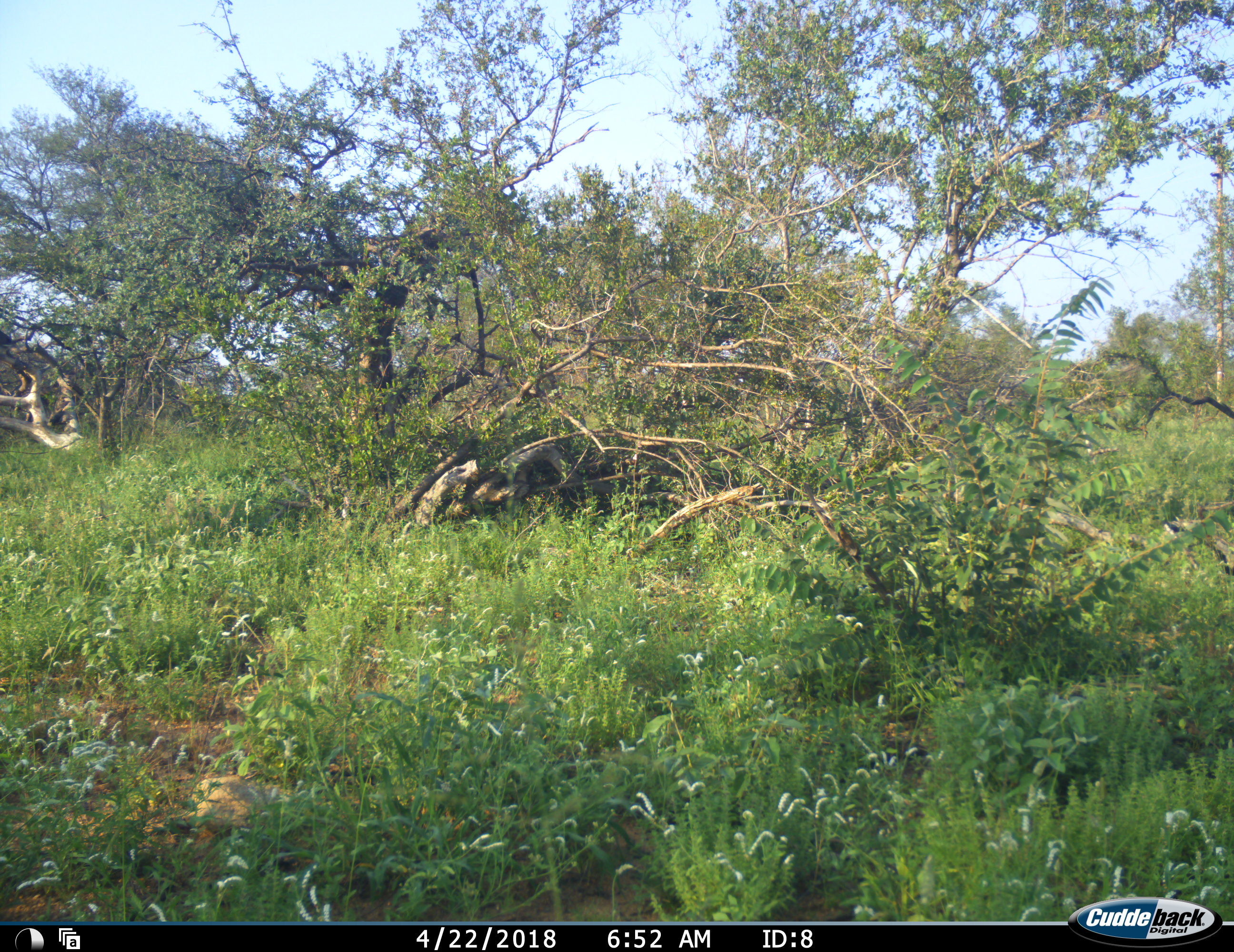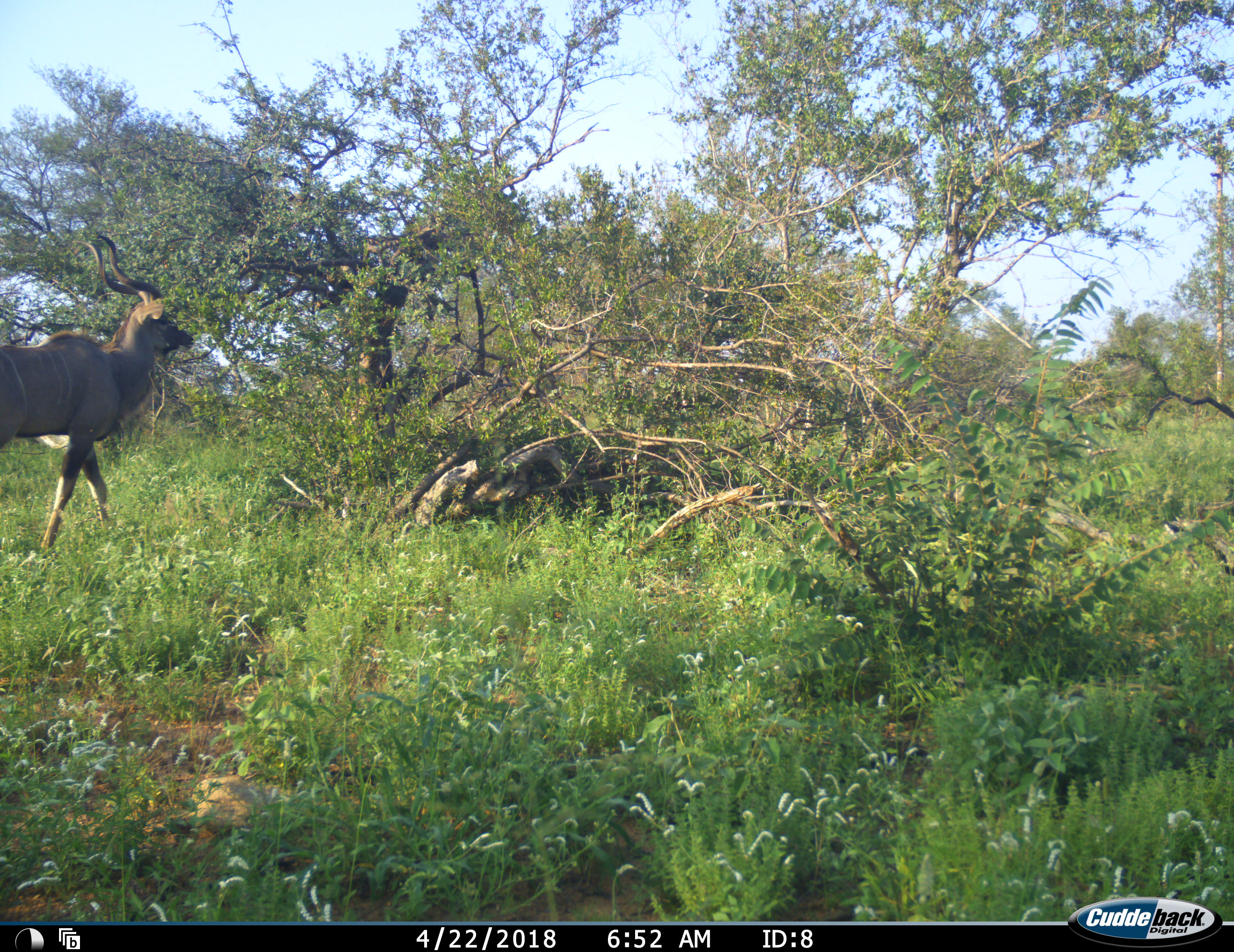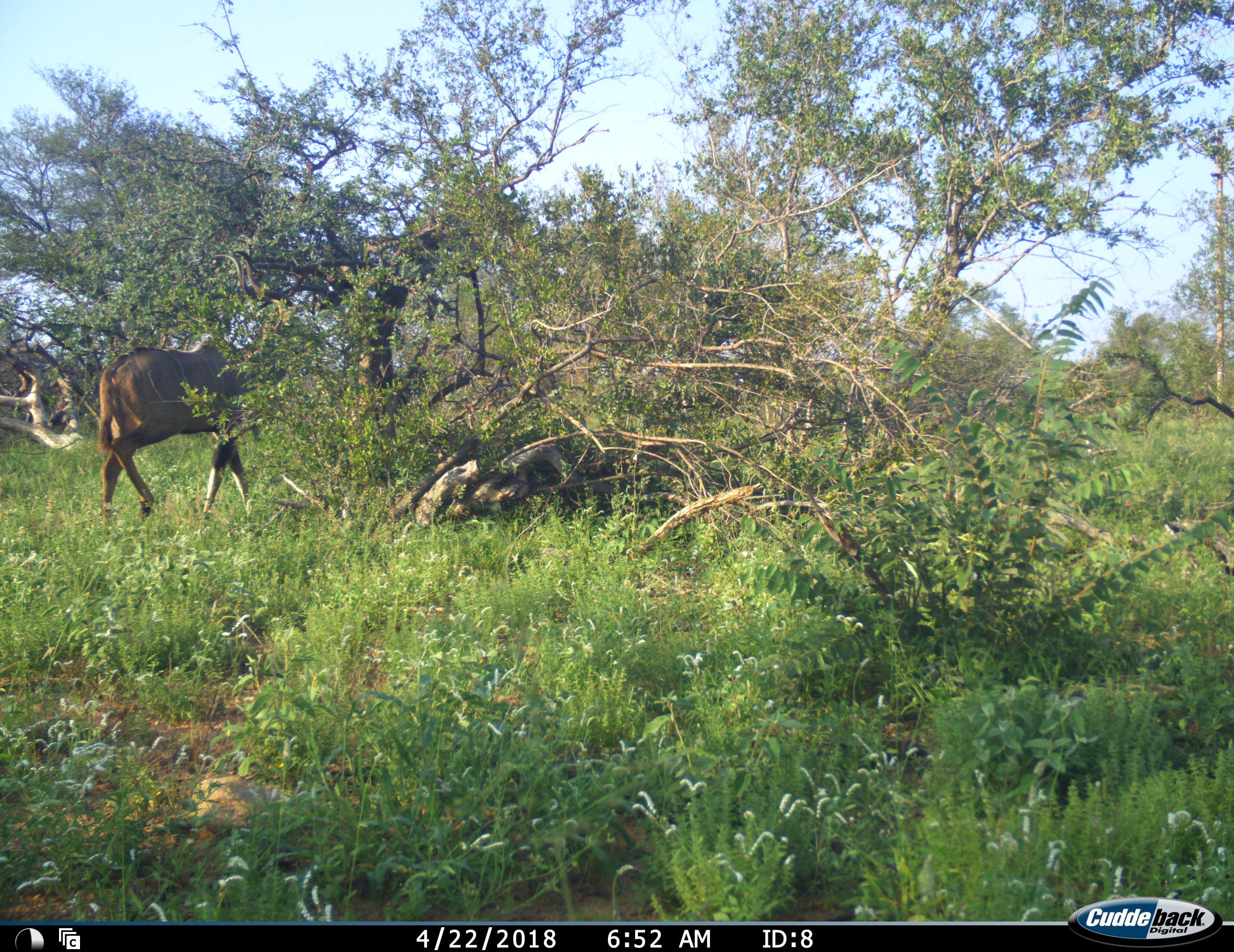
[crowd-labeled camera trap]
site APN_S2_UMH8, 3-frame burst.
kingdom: Animalia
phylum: Chordata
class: Mammalia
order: Artiodactyla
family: Bovidae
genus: Tragelaphus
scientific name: Tragelaphus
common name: kudu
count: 1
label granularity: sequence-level